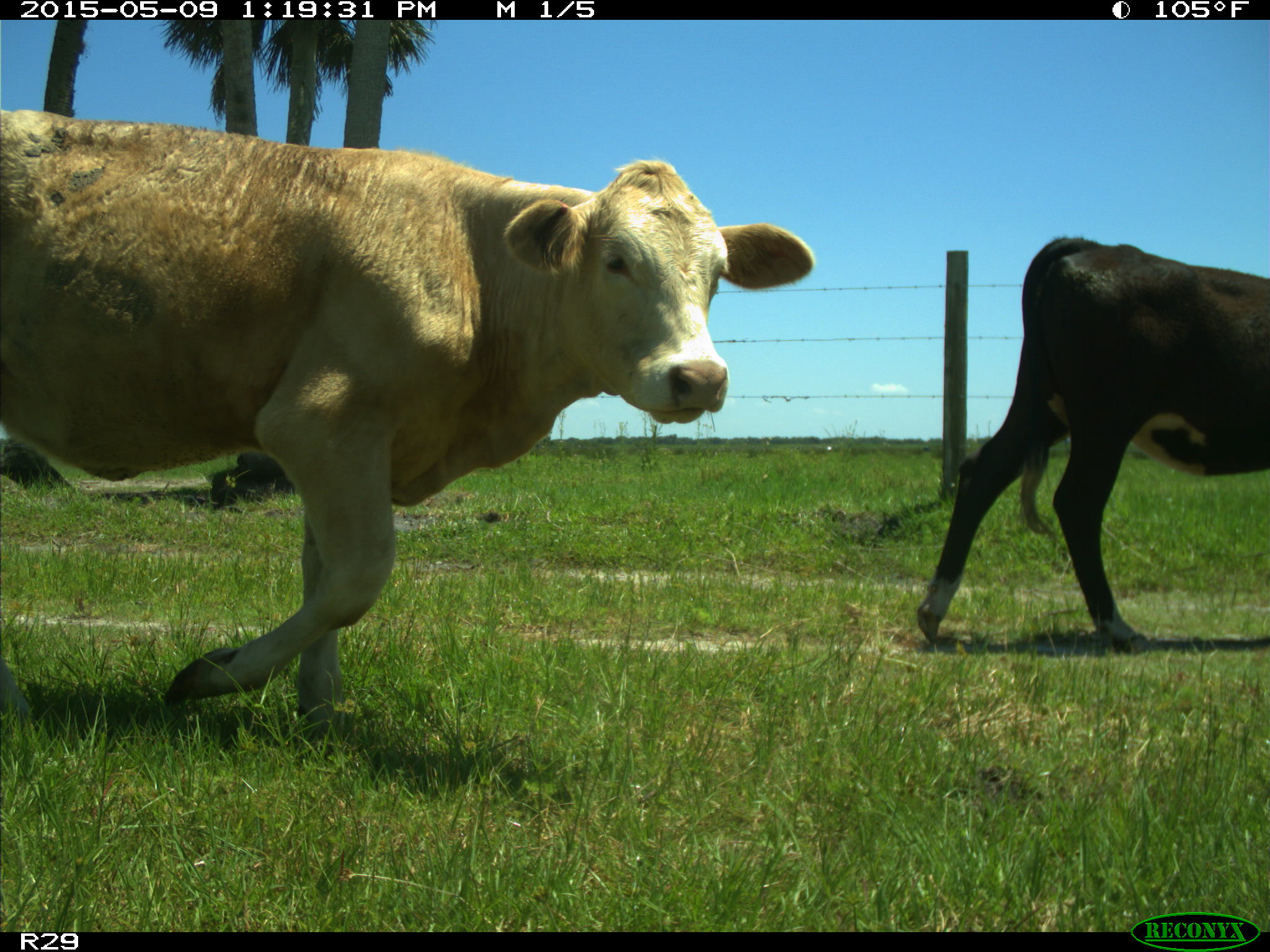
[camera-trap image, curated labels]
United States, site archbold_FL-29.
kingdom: Animalia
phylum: Chordata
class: Mammalia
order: Artiodactyla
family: Bovidae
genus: Bos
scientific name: Bos taurus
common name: domestic cow